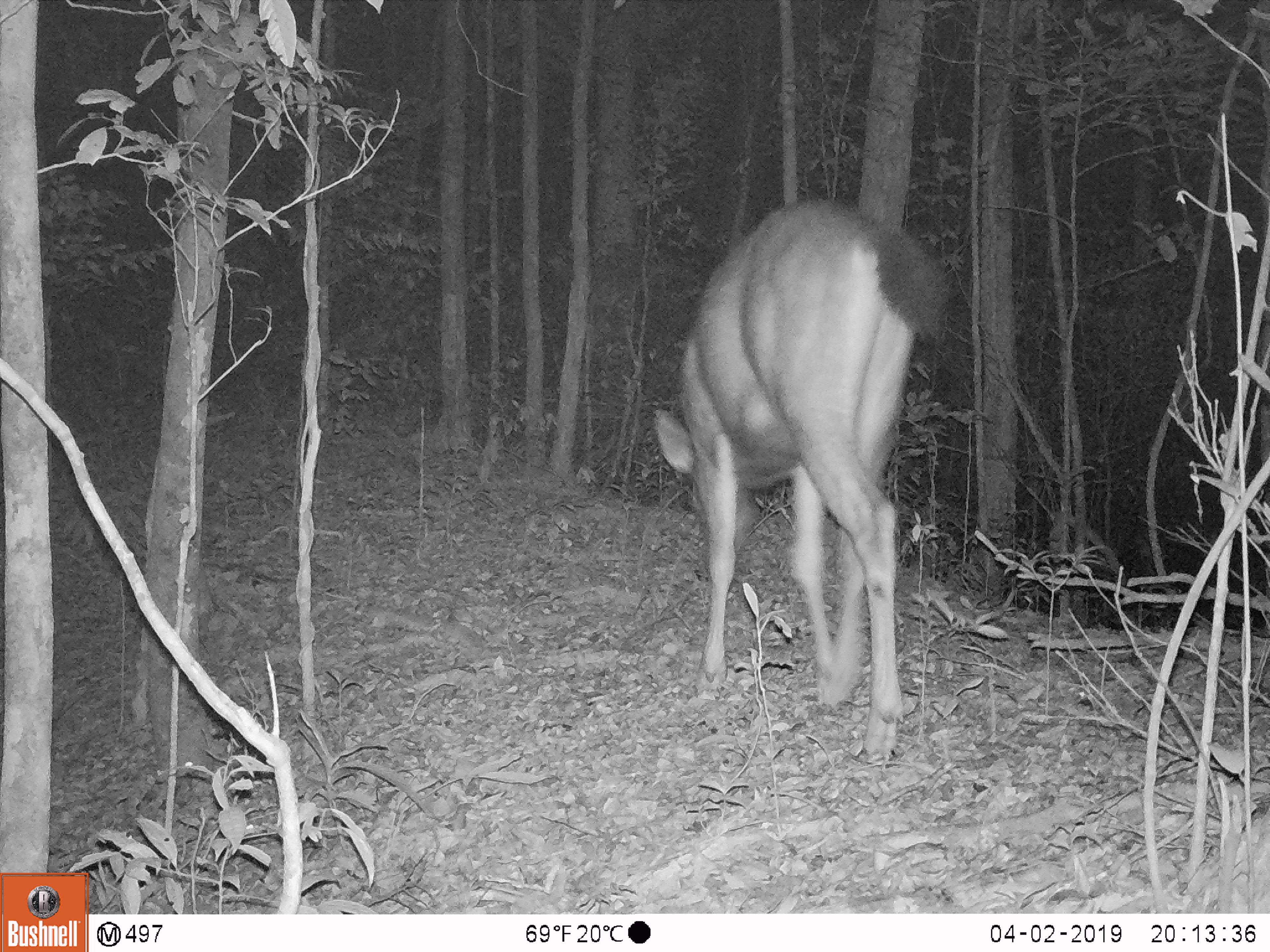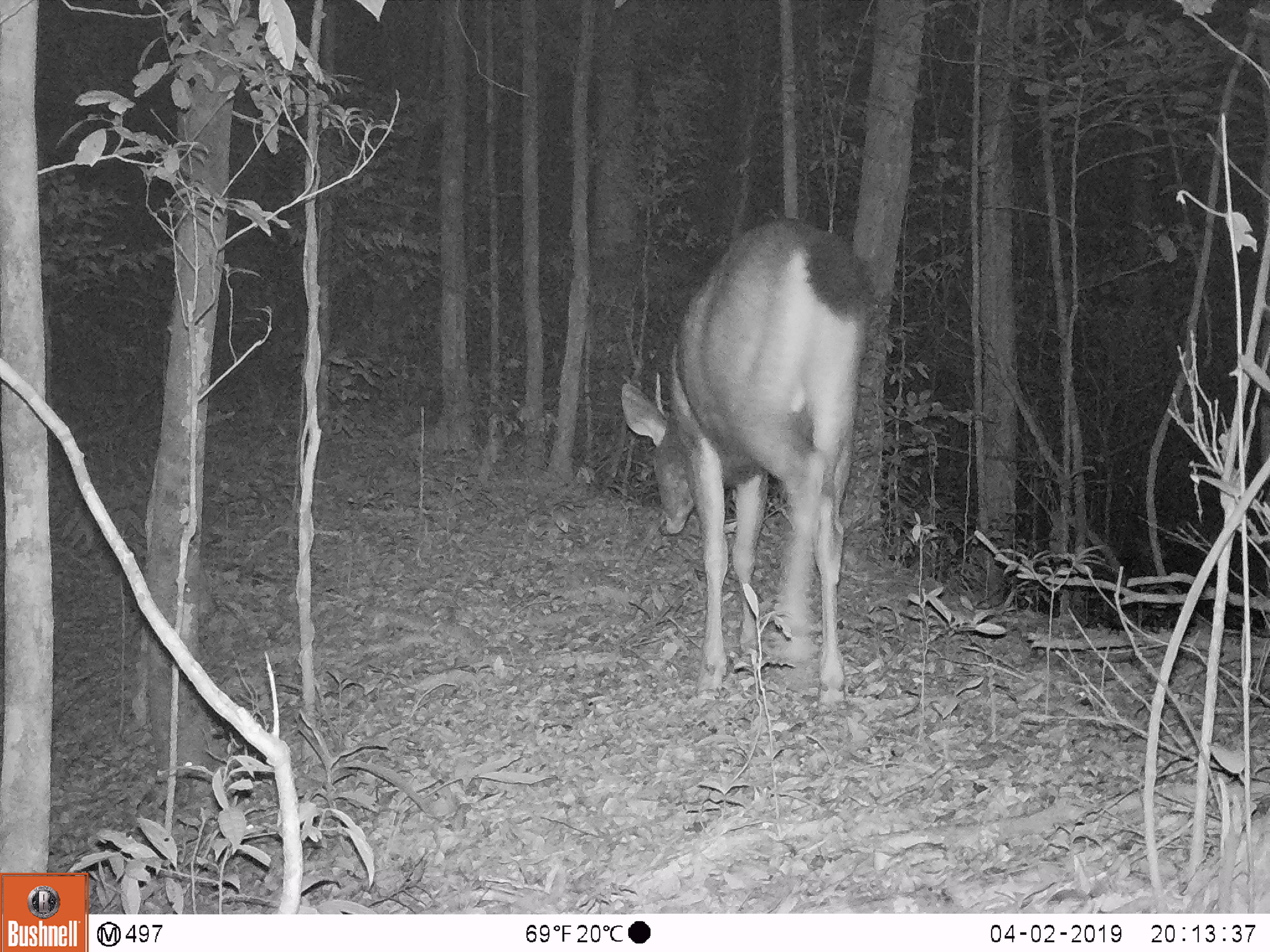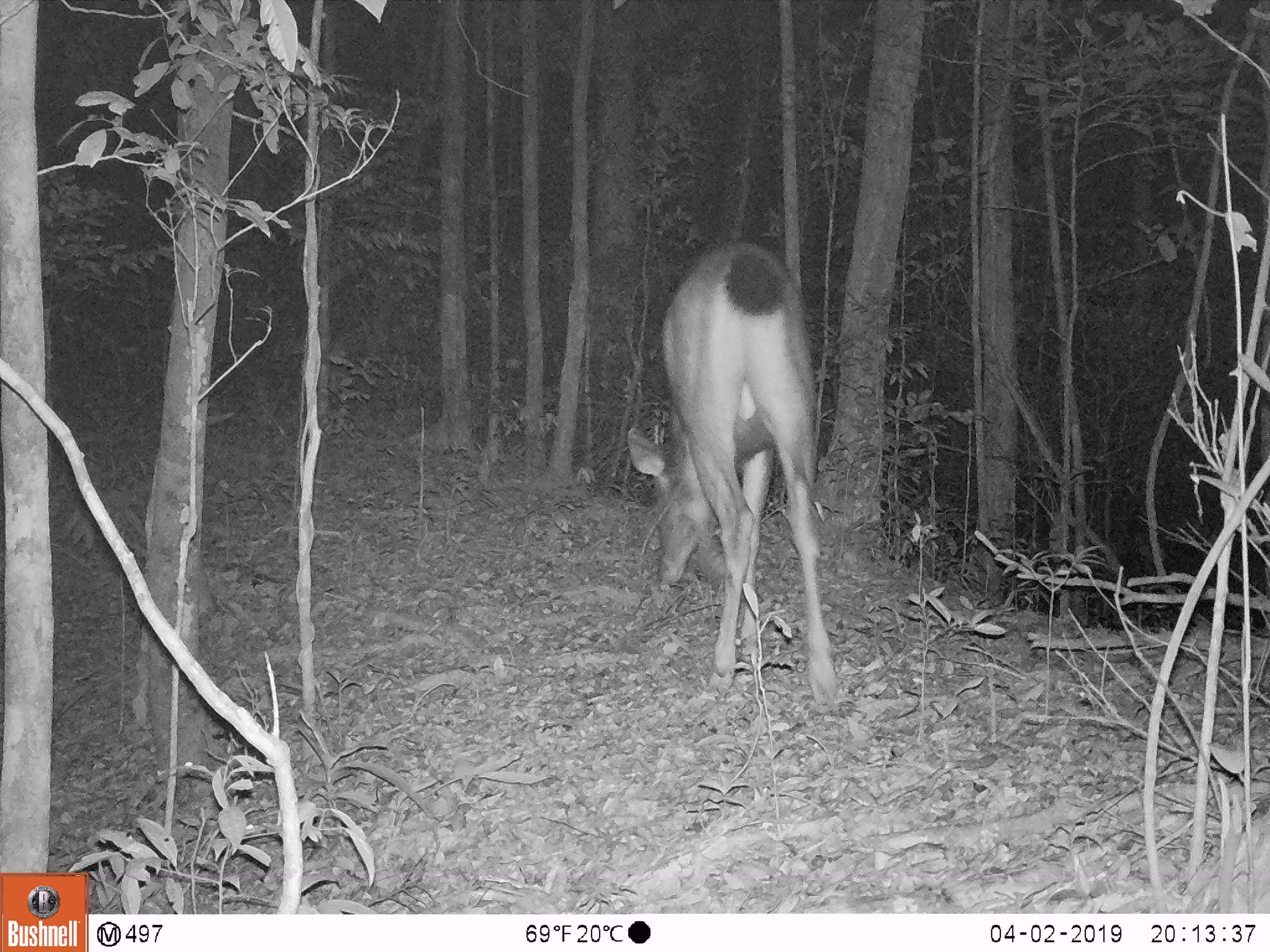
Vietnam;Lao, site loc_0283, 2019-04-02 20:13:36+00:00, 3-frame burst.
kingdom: Animalia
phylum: Chordata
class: Mammalia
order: Artiodactyla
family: Cervidae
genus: Rusa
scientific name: Rusa unicolor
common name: sambar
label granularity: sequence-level